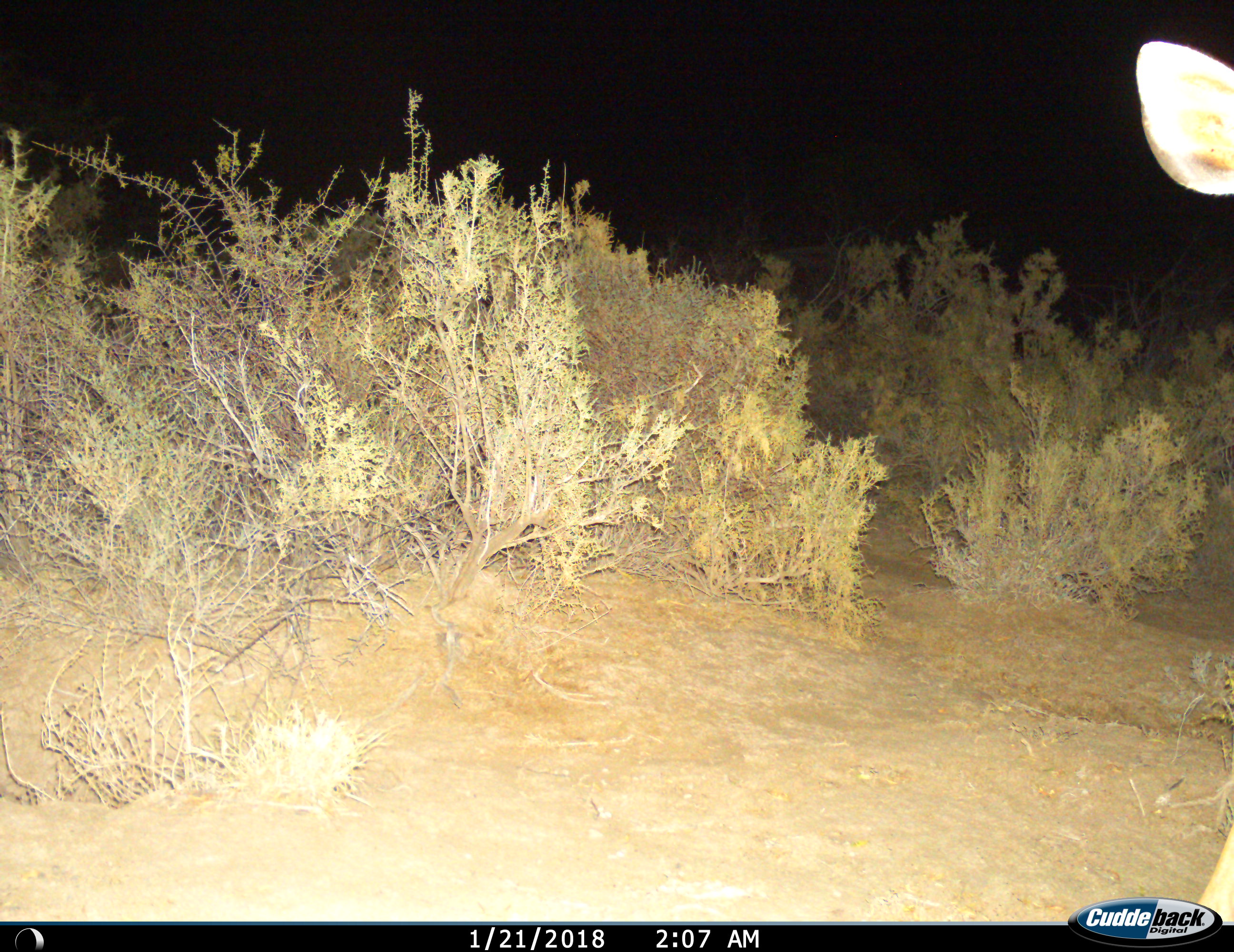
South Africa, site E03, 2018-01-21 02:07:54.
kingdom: Animalia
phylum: Chordata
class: Mammalia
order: Artiodactyla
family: Bovidae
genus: Raphicerus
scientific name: Raphicerus campestris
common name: steenbok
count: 1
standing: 100%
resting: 0%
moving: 20%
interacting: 0%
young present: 0%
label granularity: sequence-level